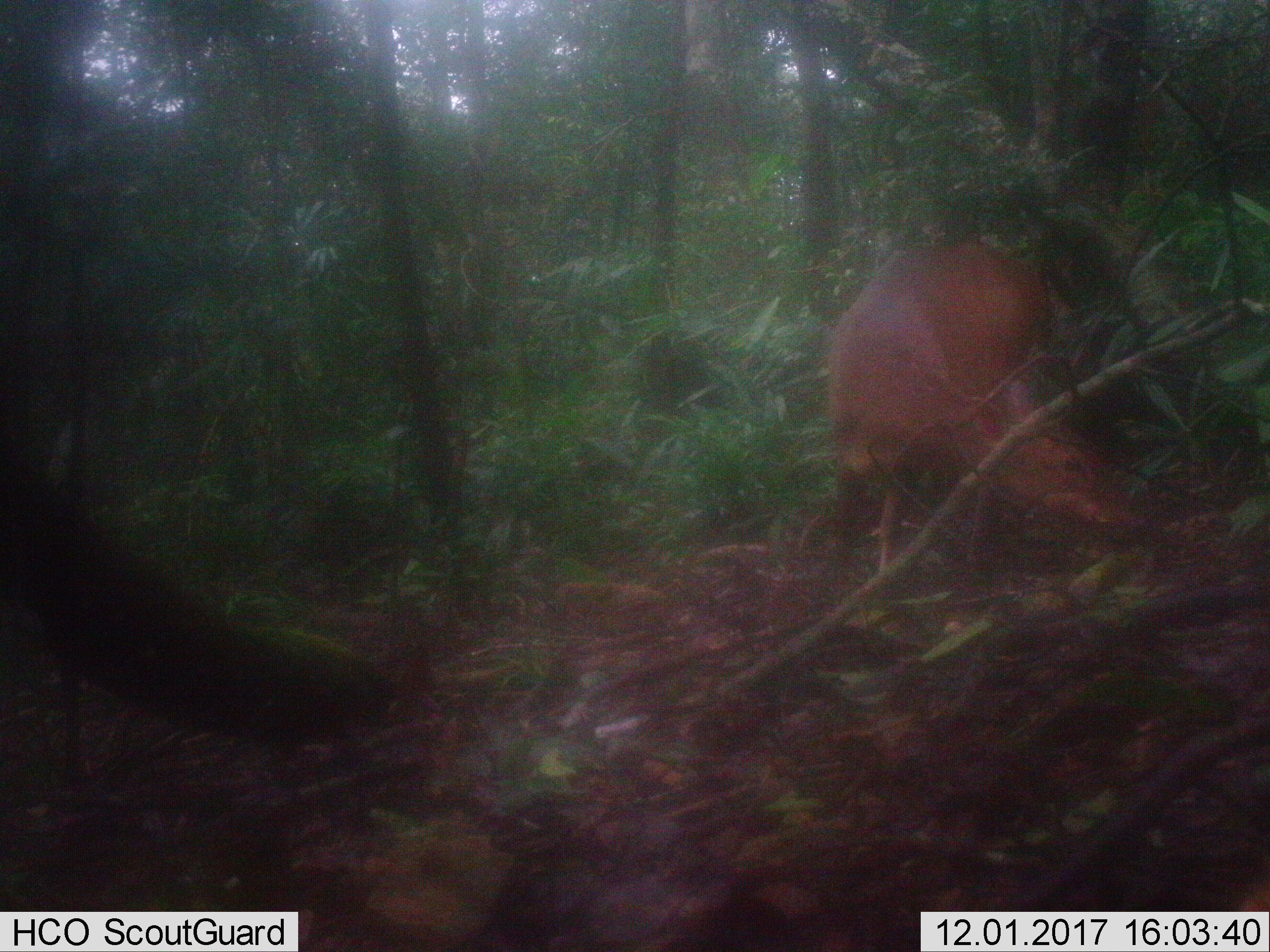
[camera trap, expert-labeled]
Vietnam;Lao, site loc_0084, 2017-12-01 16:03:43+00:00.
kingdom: Animalia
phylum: Chordata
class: Mammalia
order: Artiodactyla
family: Cervidae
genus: Muntiacus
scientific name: Muntiacus vuquangensis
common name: large-antlered muntjac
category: large antlered muntjac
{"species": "large antlered muntjac (large-antlered muntjac) (Muntiacus vuquangensis)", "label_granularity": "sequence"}